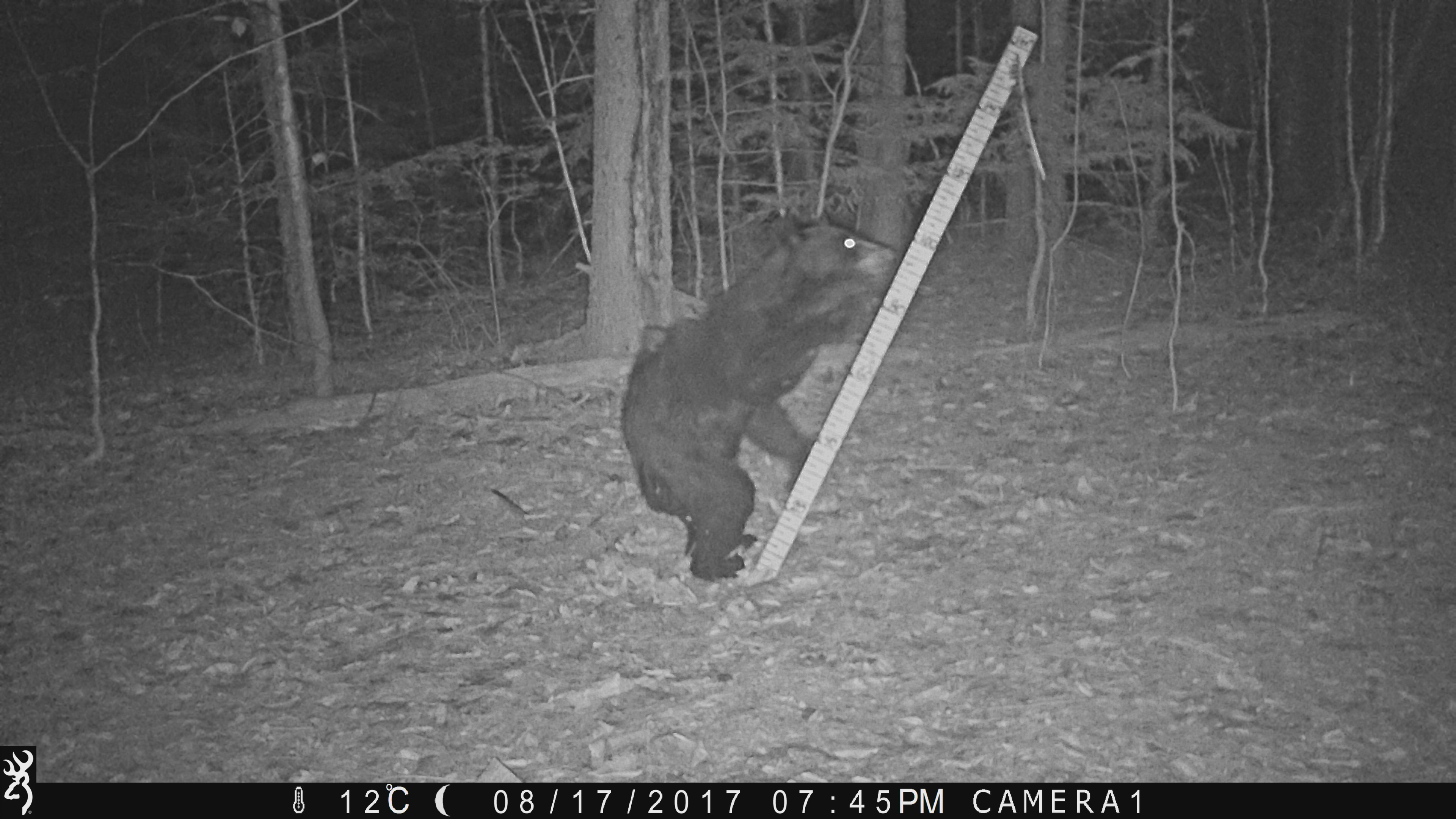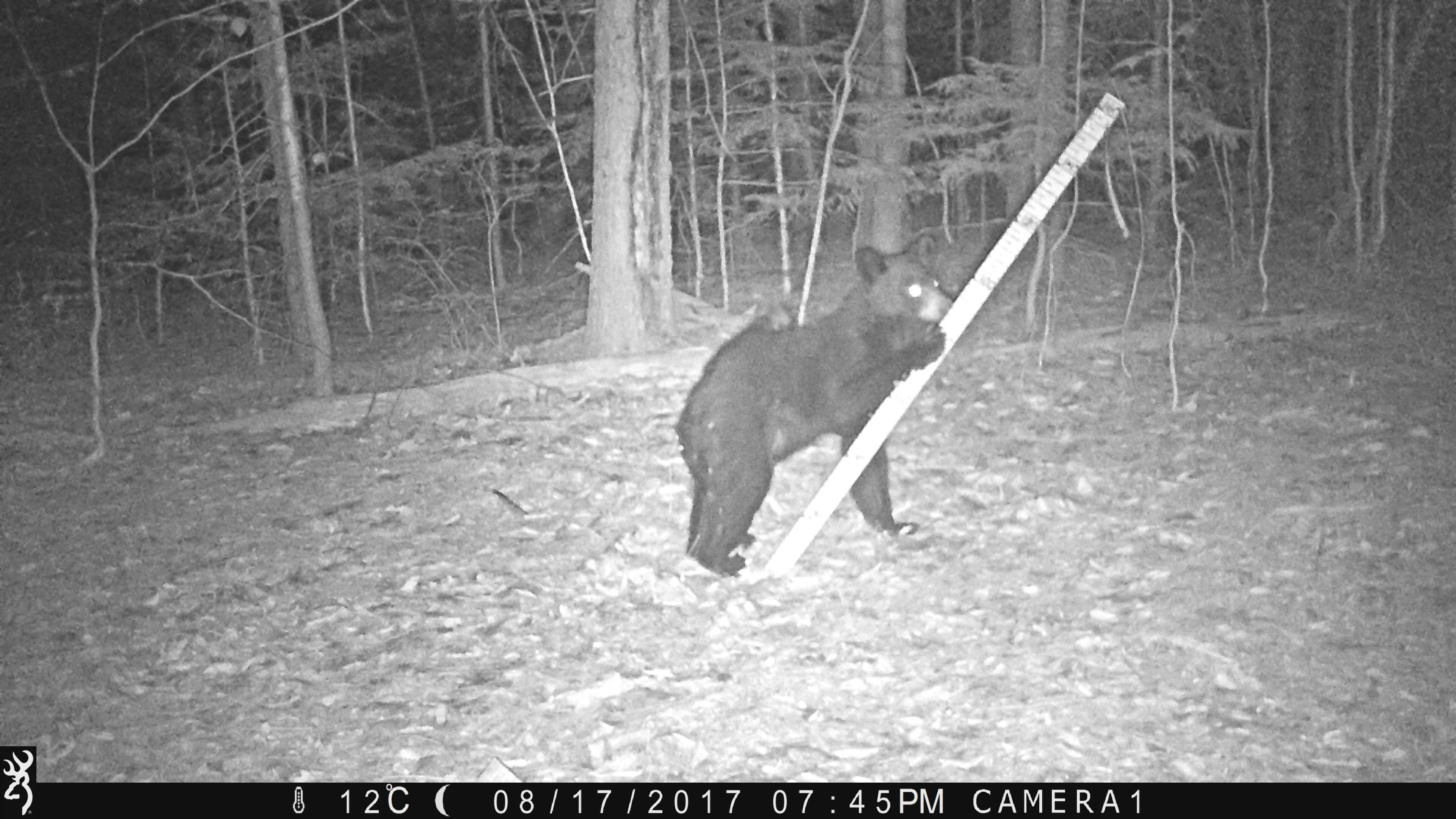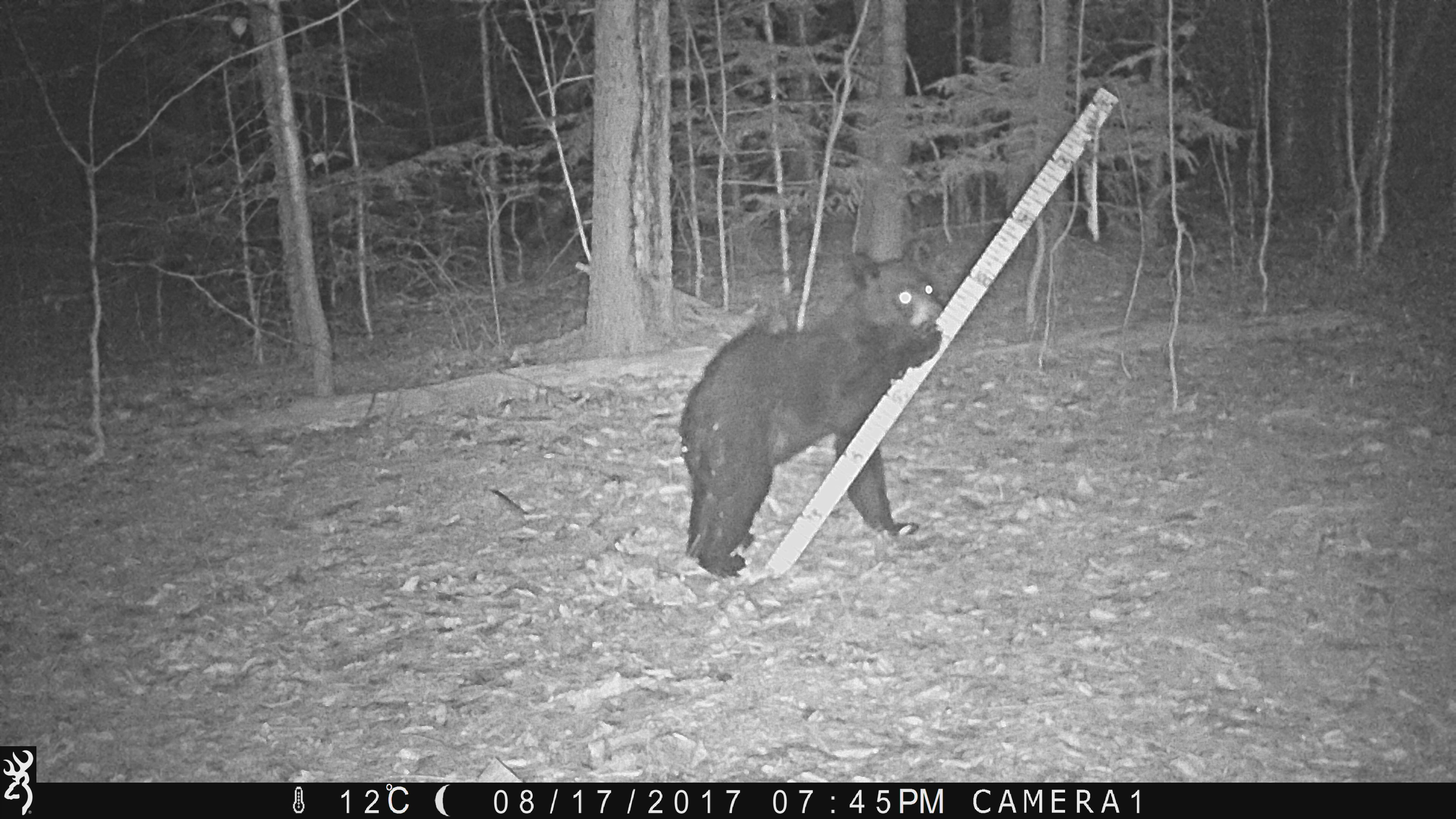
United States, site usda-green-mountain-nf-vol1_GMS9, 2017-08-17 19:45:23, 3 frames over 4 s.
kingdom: Animalia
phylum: Chordata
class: Mammalia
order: Carnivora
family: Ursidae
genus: Ursus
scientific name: Ursus americanus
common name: black bear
Black bear (Ursus americanus).